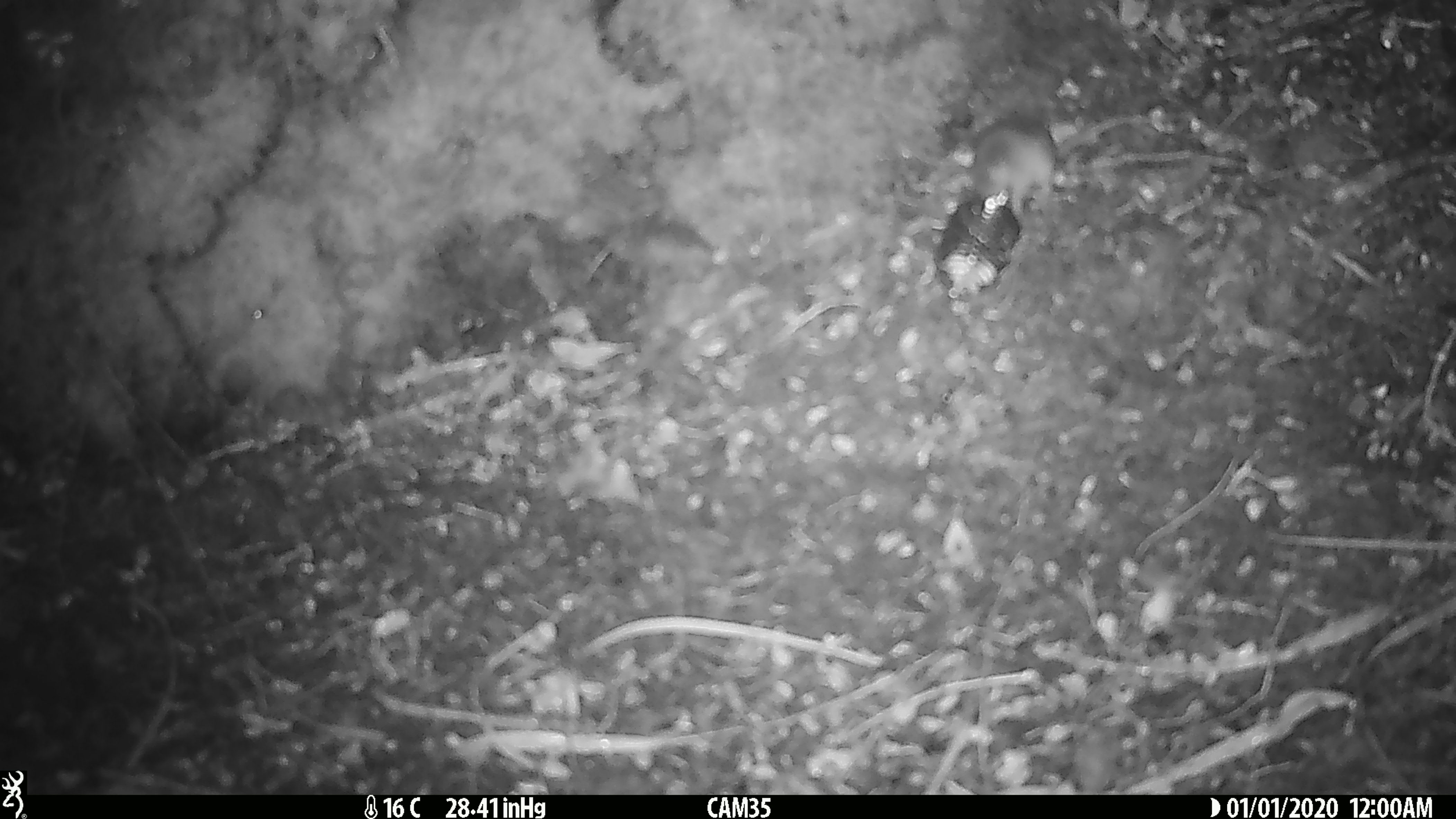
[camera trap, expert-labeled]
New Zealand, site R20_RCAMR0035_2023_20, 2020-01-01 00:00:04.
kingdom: Animalia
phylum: Chordata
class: Mammalia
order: Rodentia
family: Muridae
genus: Mus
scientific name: Mus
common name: mouse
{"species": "mouse (Mus)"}